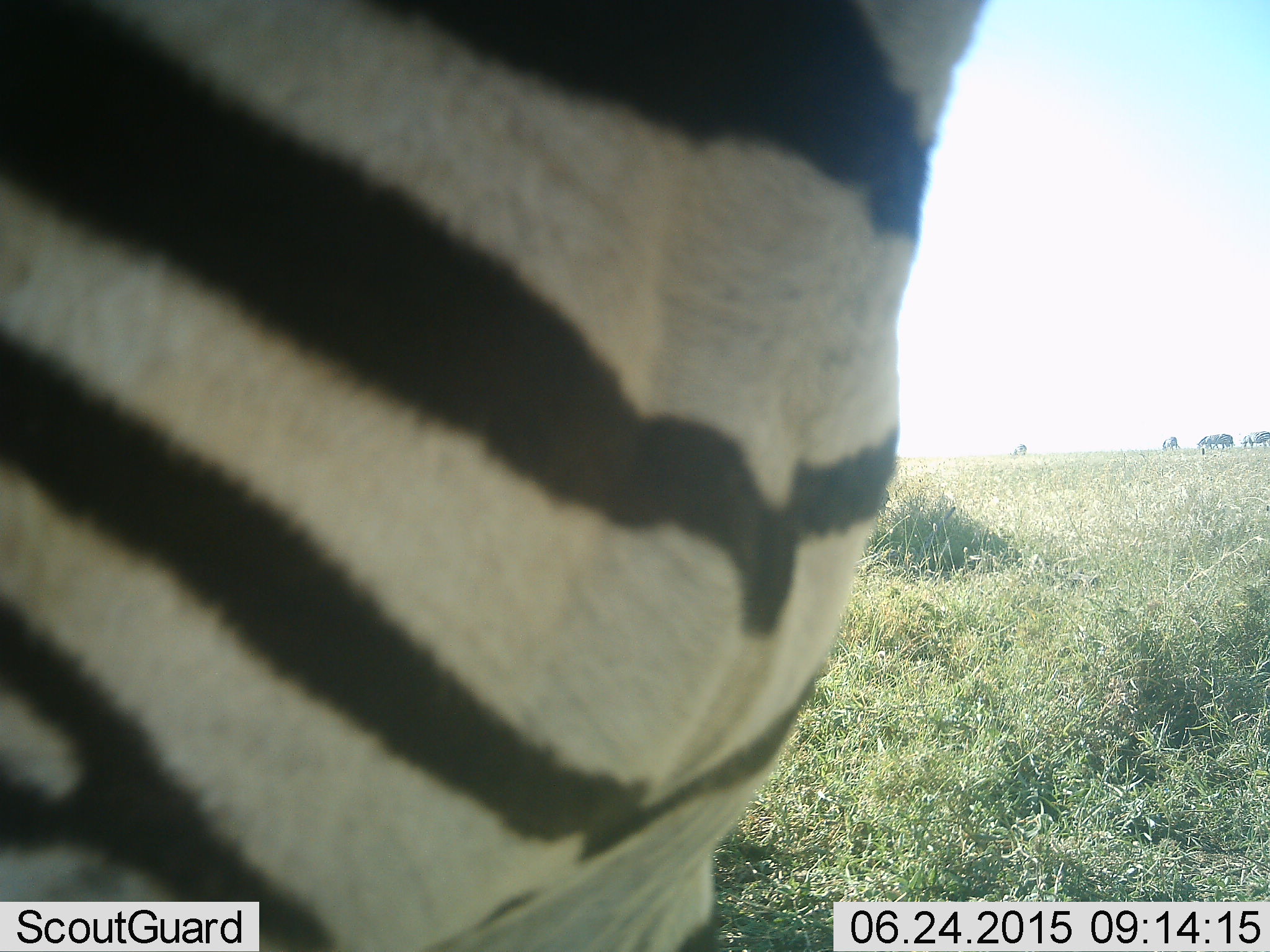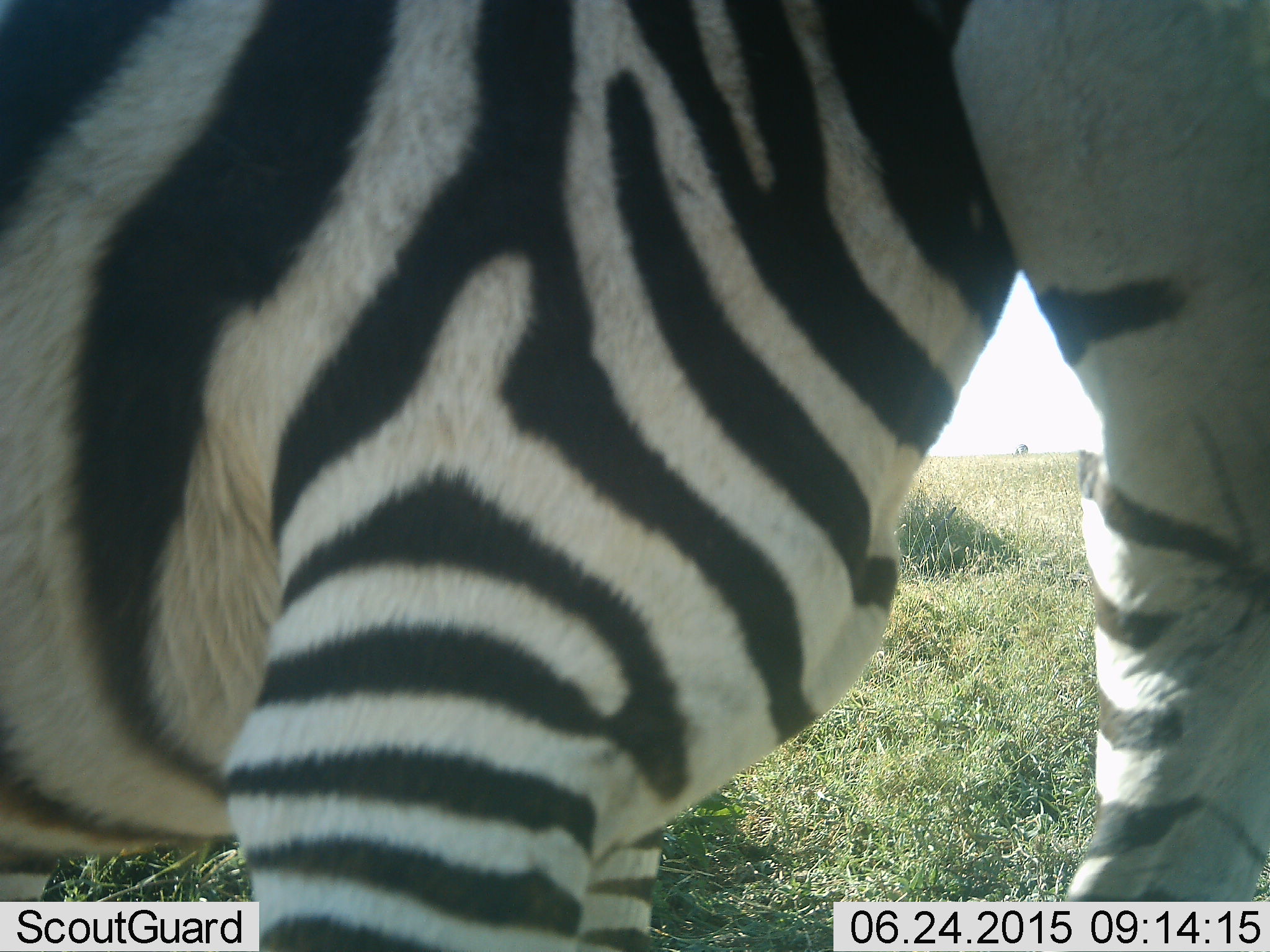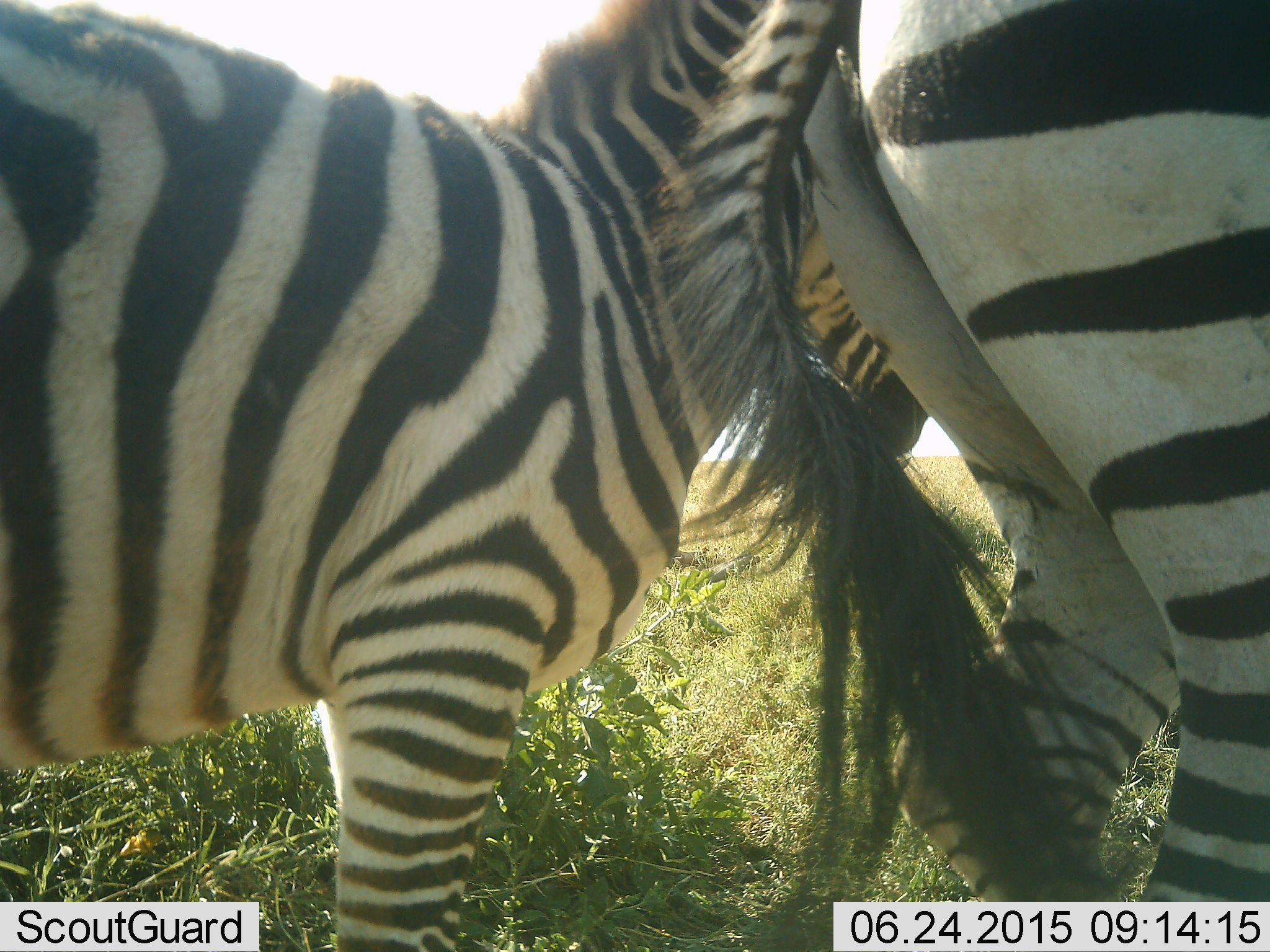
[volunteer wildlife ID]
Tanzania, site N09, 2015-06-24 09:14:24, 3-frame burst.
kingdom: Animalia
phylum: Chordata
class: Mammalia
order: Perissodactyla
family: Equidae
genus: Equus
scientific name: Equus quagga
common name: plains zebra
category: zebra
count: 2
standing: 45%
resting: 0%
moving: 36%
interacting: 18%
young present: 9%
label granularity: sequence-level